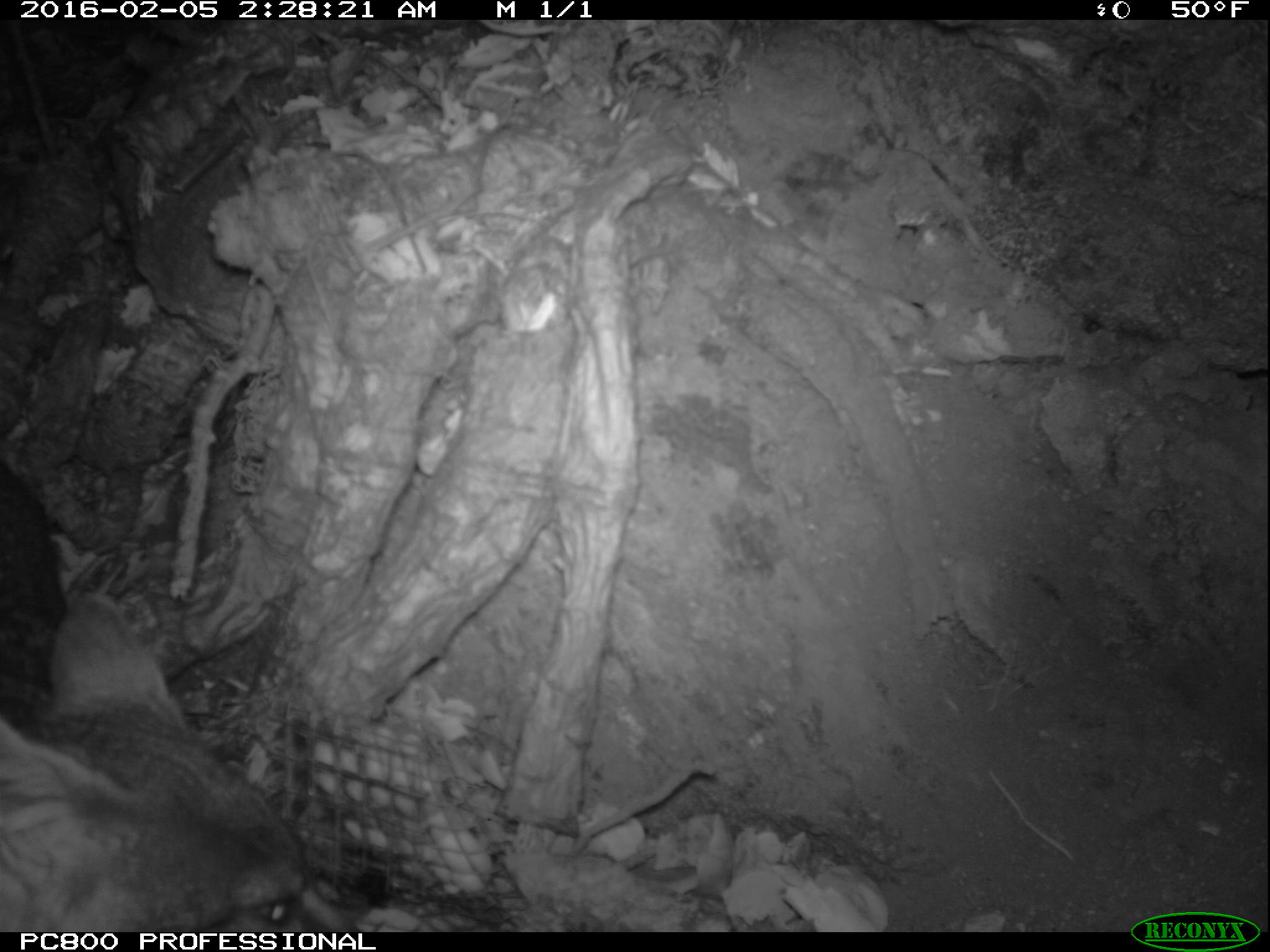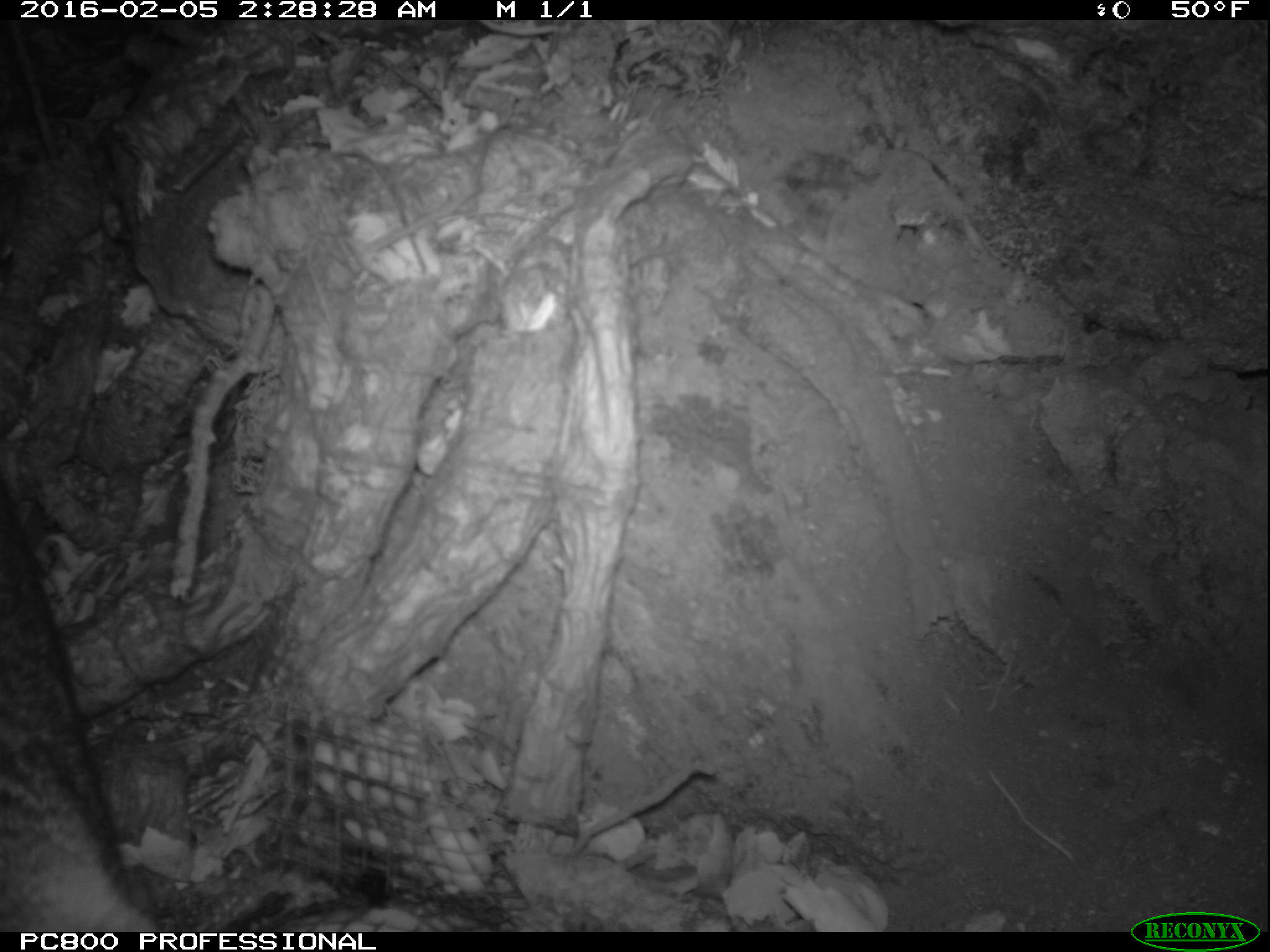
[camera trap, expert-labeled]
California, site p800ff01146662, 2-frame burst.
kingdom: Animalia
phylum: Chordata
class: Mammalia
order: Carnivora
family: Canidae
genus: Urocyon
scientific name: Urocyon littoralis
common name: island fox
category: fox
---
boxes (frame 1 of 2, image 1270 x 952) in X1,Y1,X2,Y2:
fox: 0,456,358,931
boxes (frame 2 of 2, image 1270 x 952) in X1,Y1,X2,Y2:
fox: 0,537,150,933